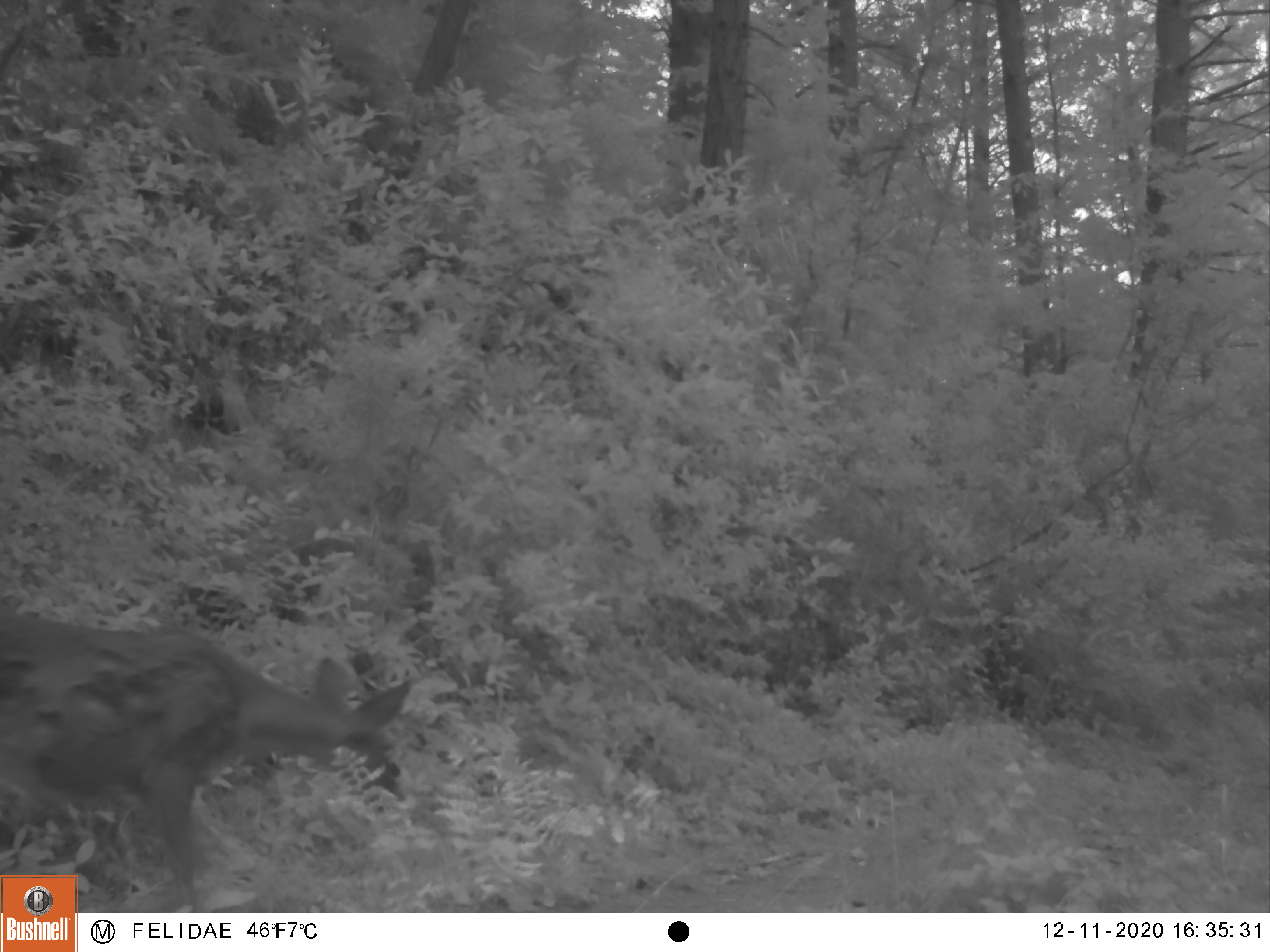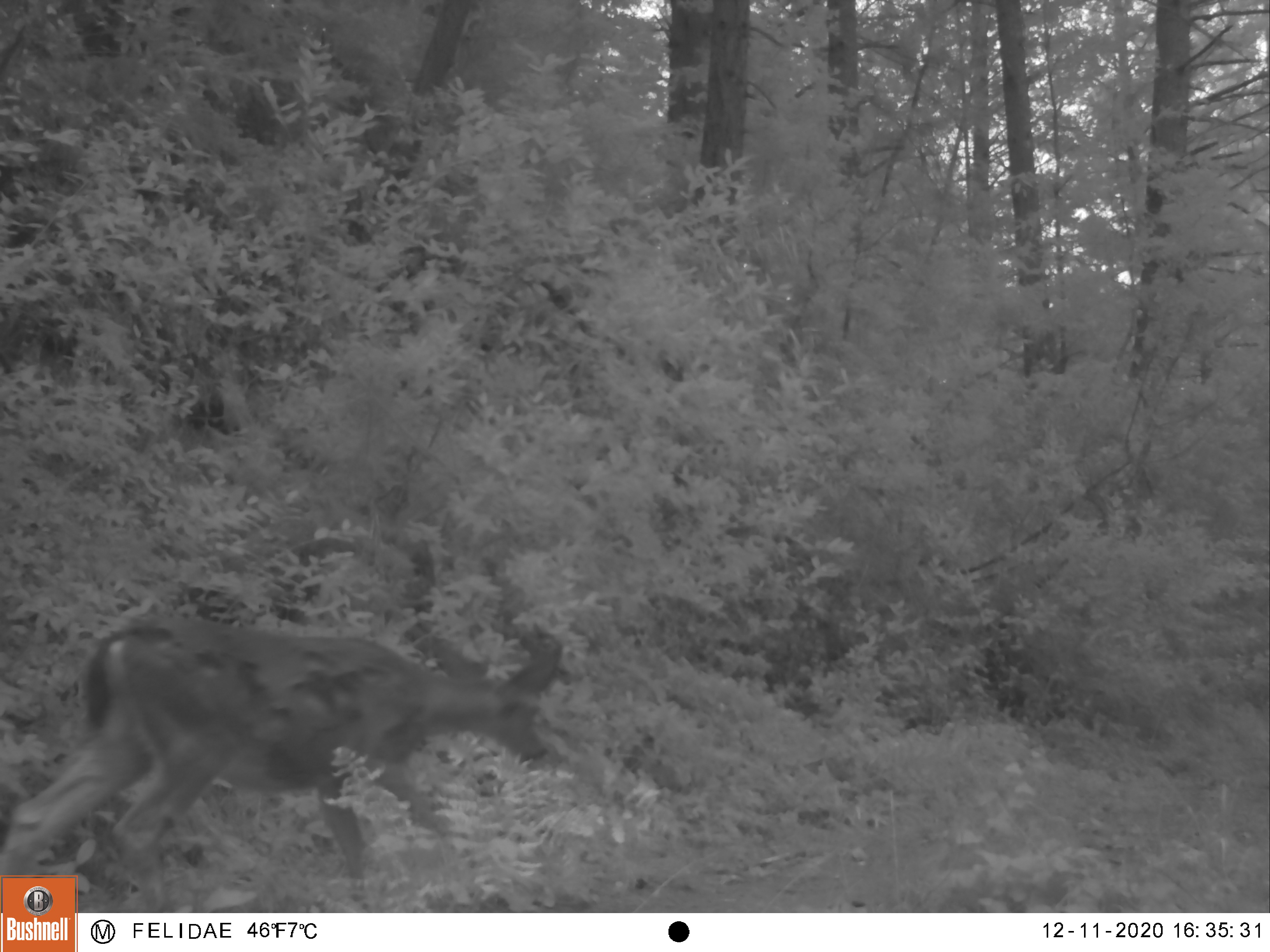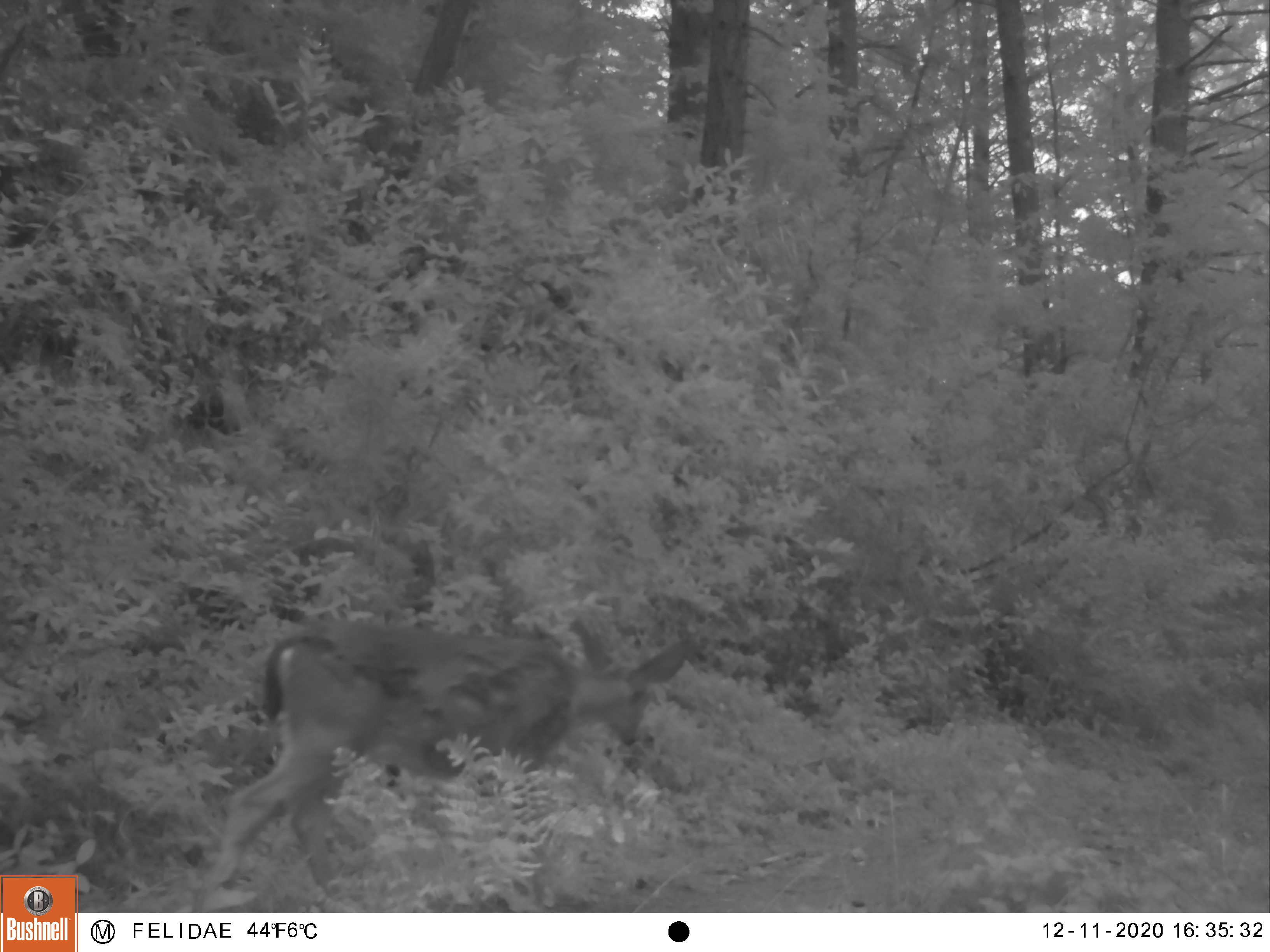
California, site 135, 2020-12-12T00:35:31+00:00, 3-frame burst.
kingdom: Animalia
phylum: Chordata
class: Mammalia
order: Artiodactyla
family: Cervidae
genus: Odocoileus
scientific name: Odocoileus hemionus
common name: mule deer